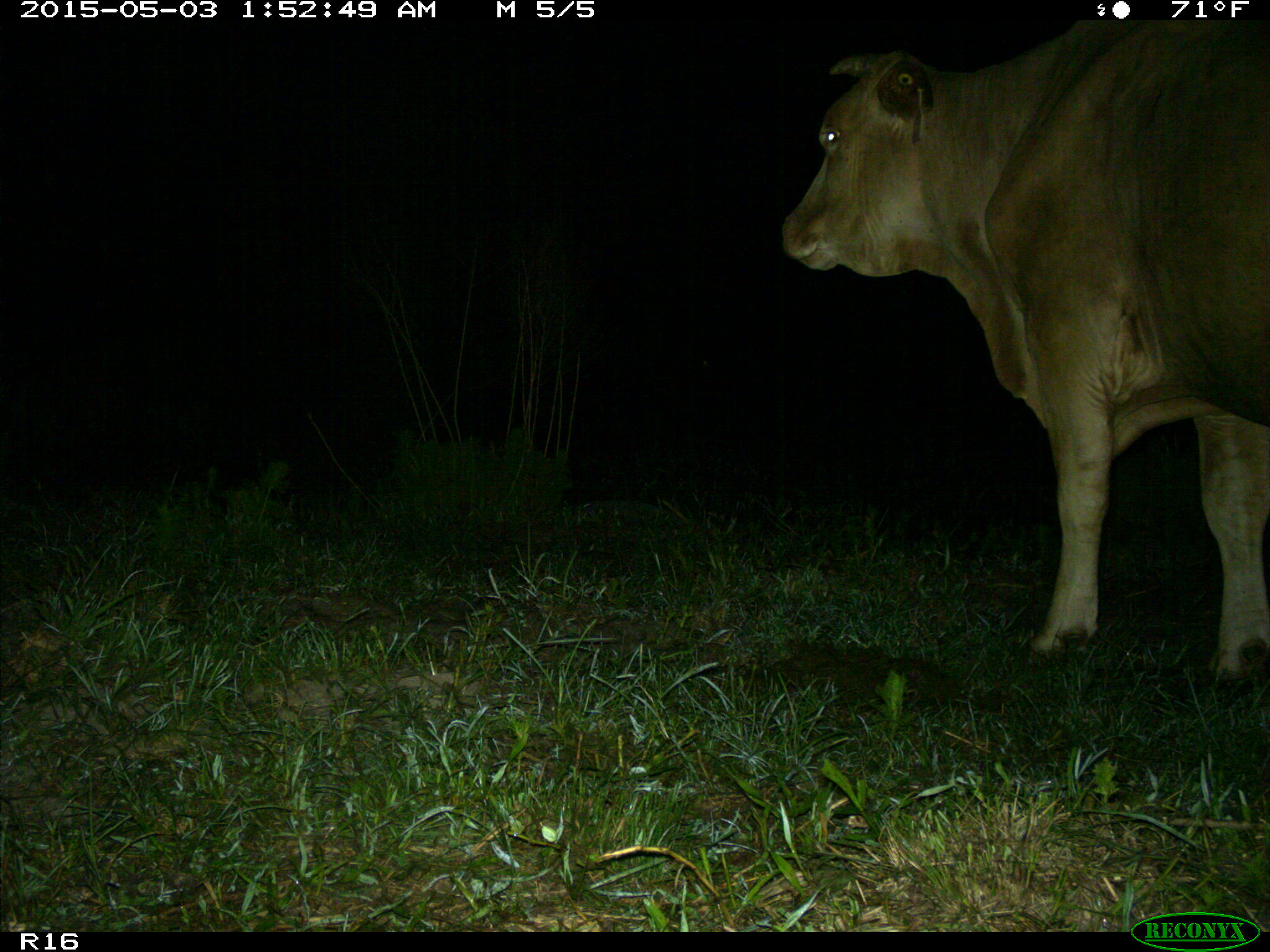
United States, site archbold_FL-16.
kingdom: Animalia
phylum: Chordata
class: Mammalia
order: Artiodactyla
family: Bovidae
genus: Bos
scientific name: Bos taurus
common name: domestic cow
Bos taurus (domestic cow).